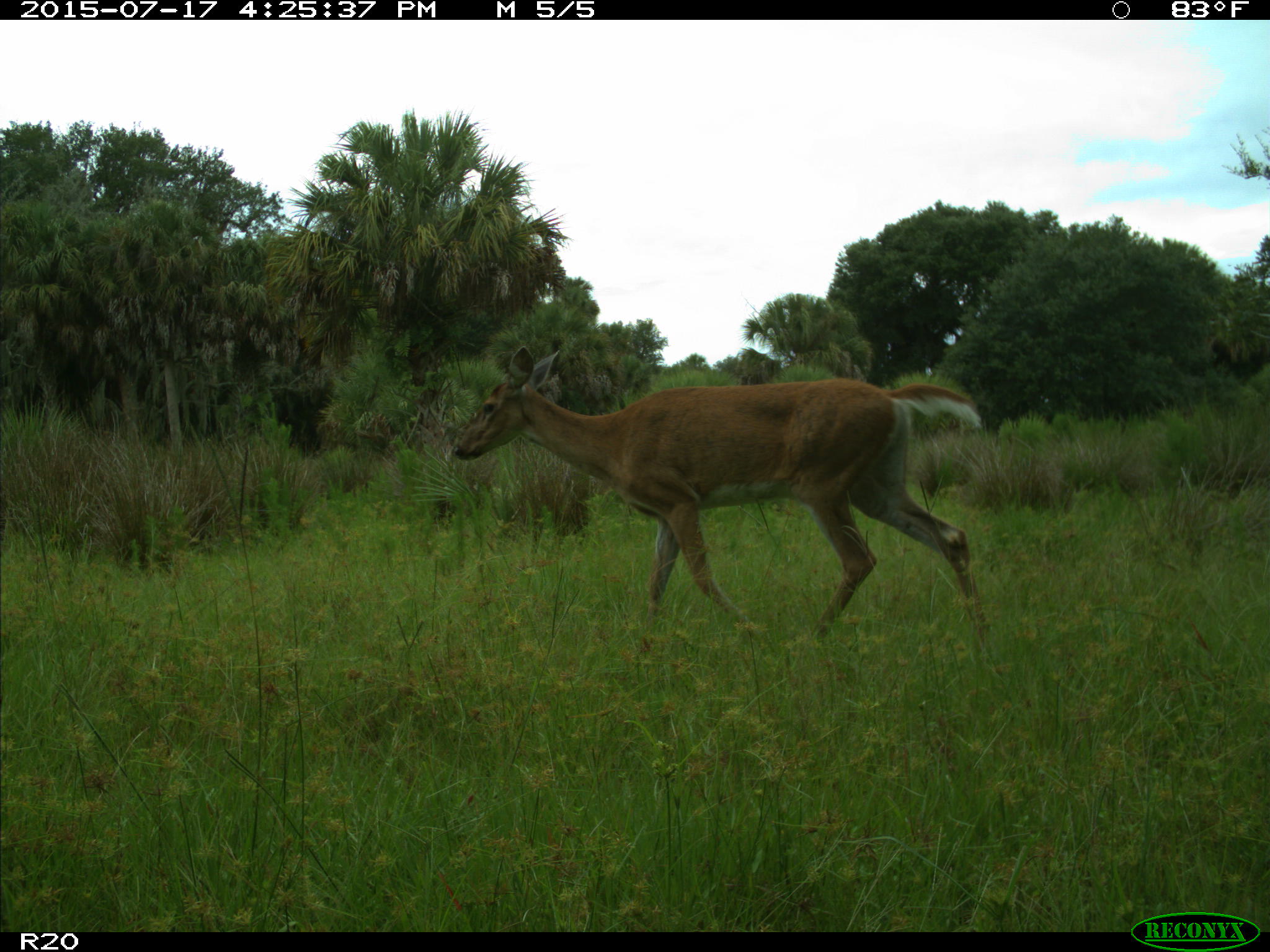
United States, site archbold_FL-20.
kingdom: Animalia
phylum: Chordata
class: Mammalia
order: Artiodactyla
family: Cervidae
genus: Odocoileus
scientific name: Odocoileus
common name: deer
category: unidentified deer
Unidentified deer (deer) (Odocoileus).